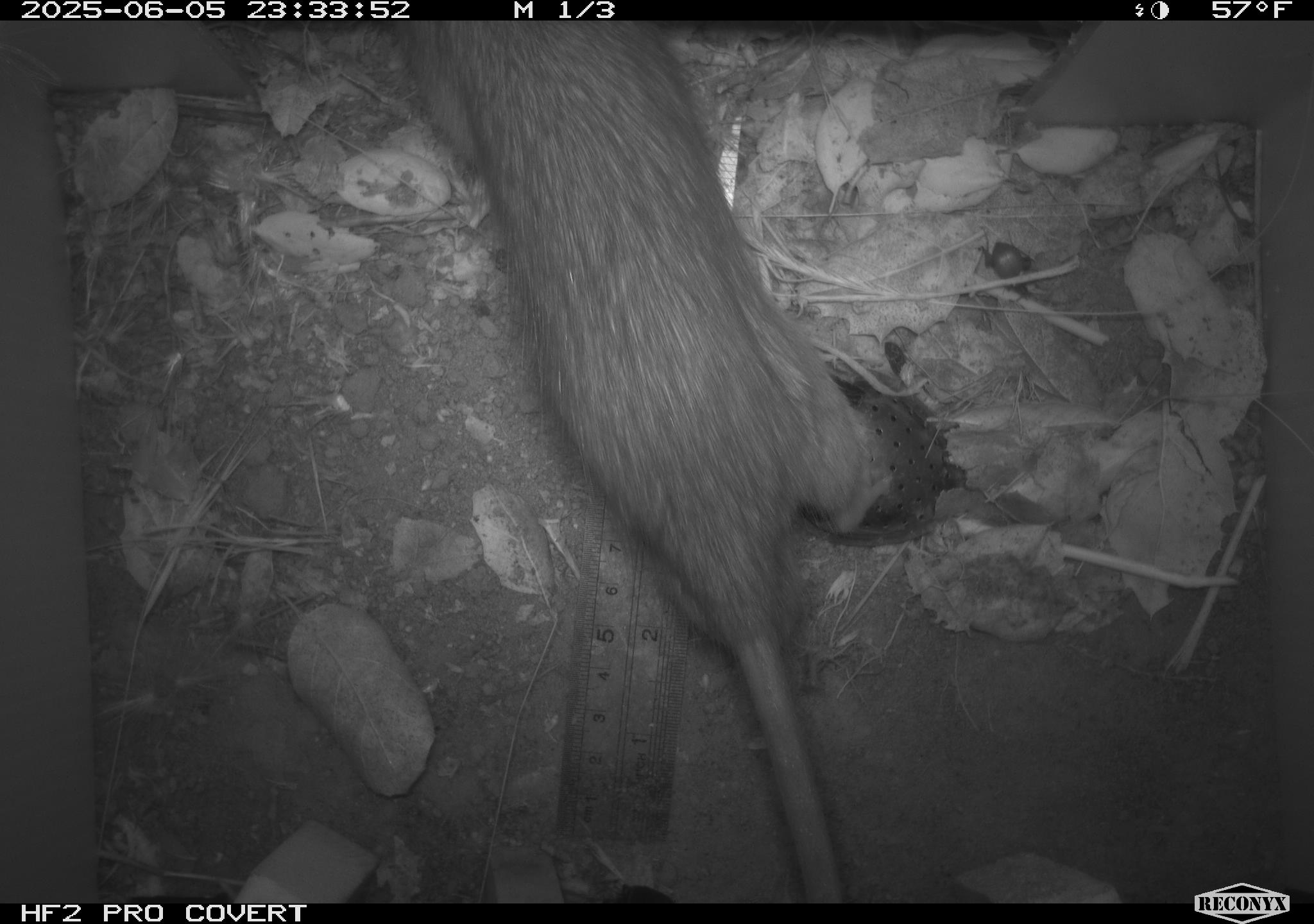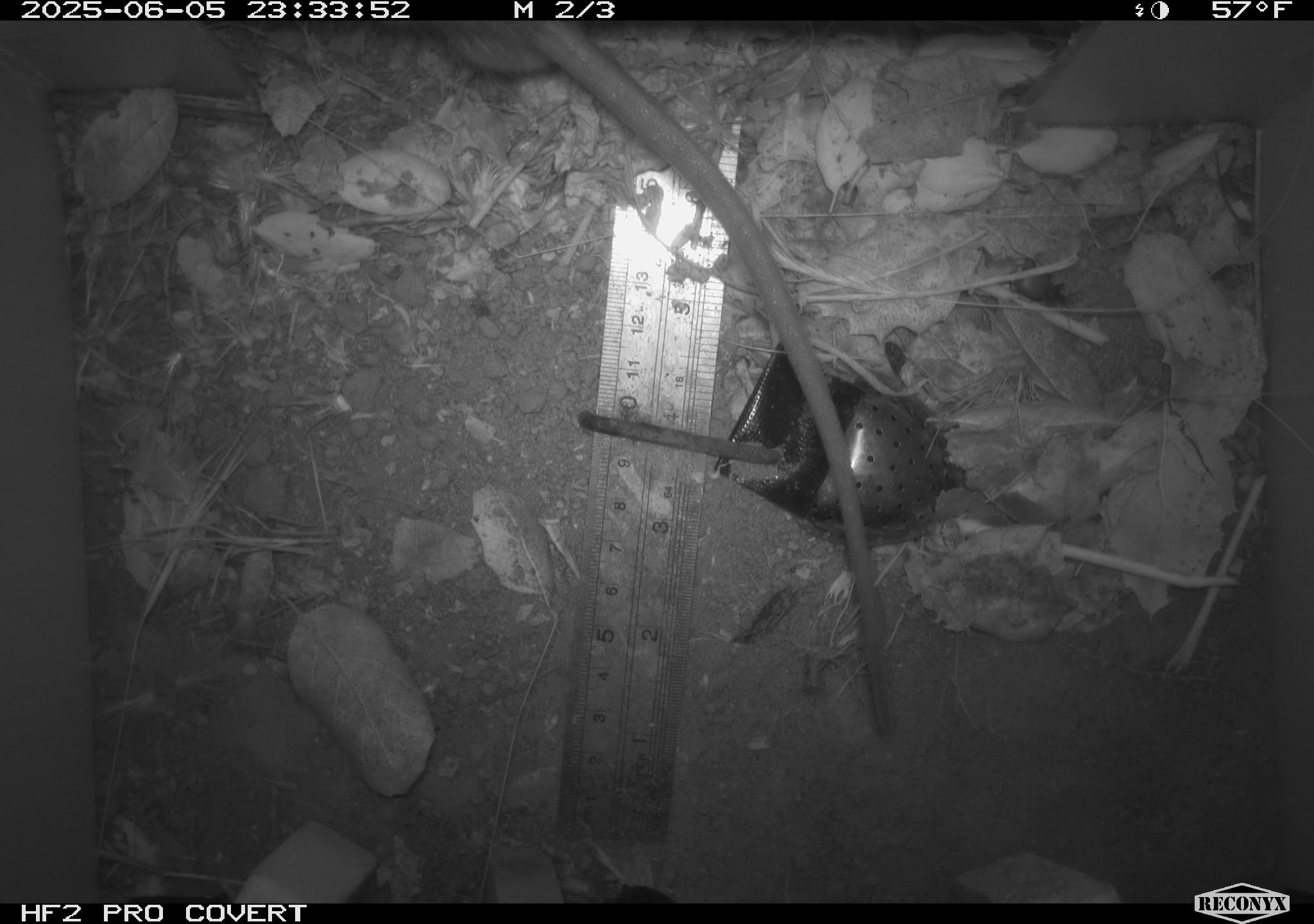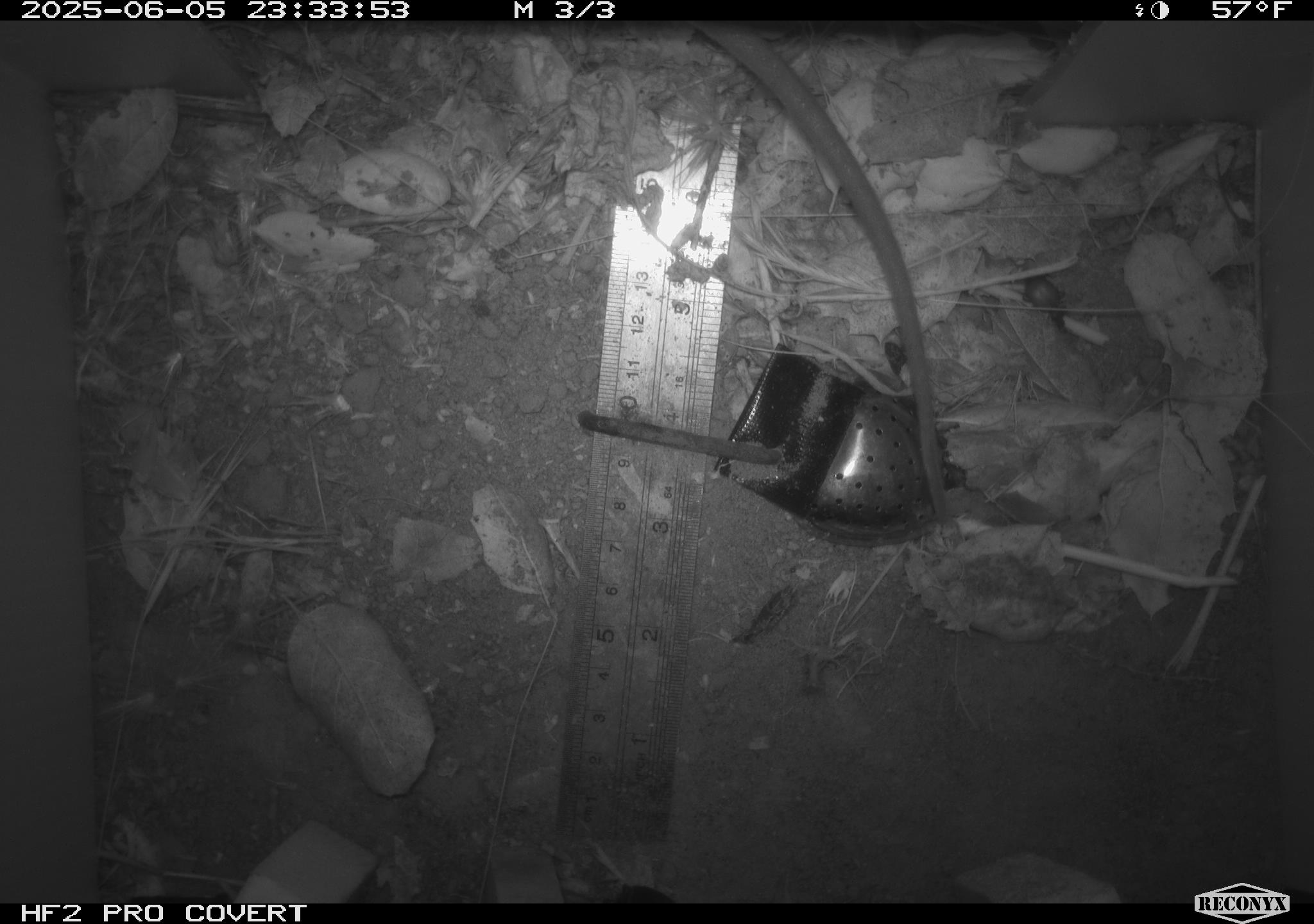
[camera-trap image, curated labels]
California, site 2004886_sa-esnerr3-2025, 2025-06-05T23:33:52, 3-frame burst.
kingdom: Animalia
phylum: Chordata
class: Mammalia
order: Rodentia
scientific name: Rodentia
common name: rodent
Rodent (Rodentia).